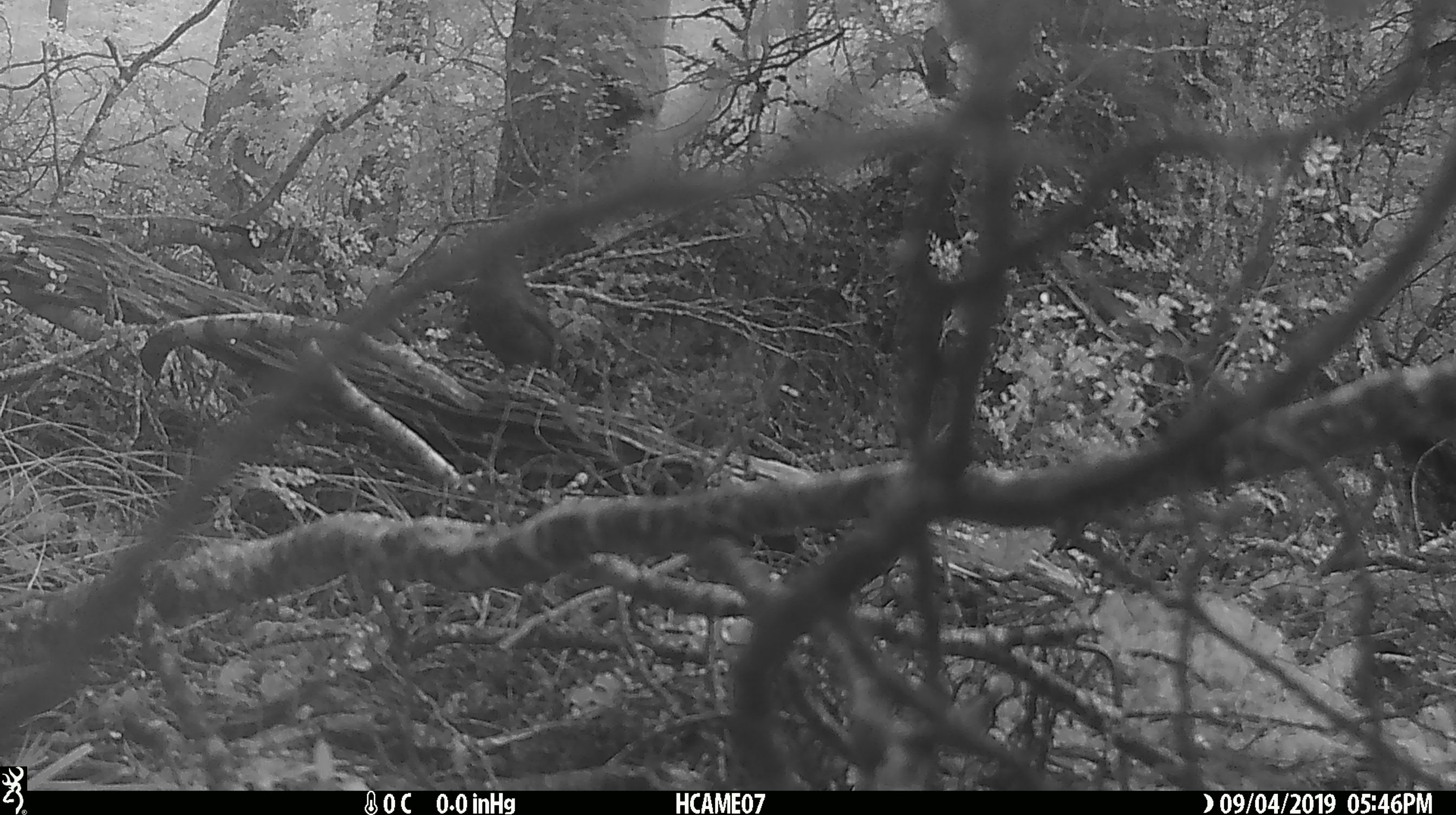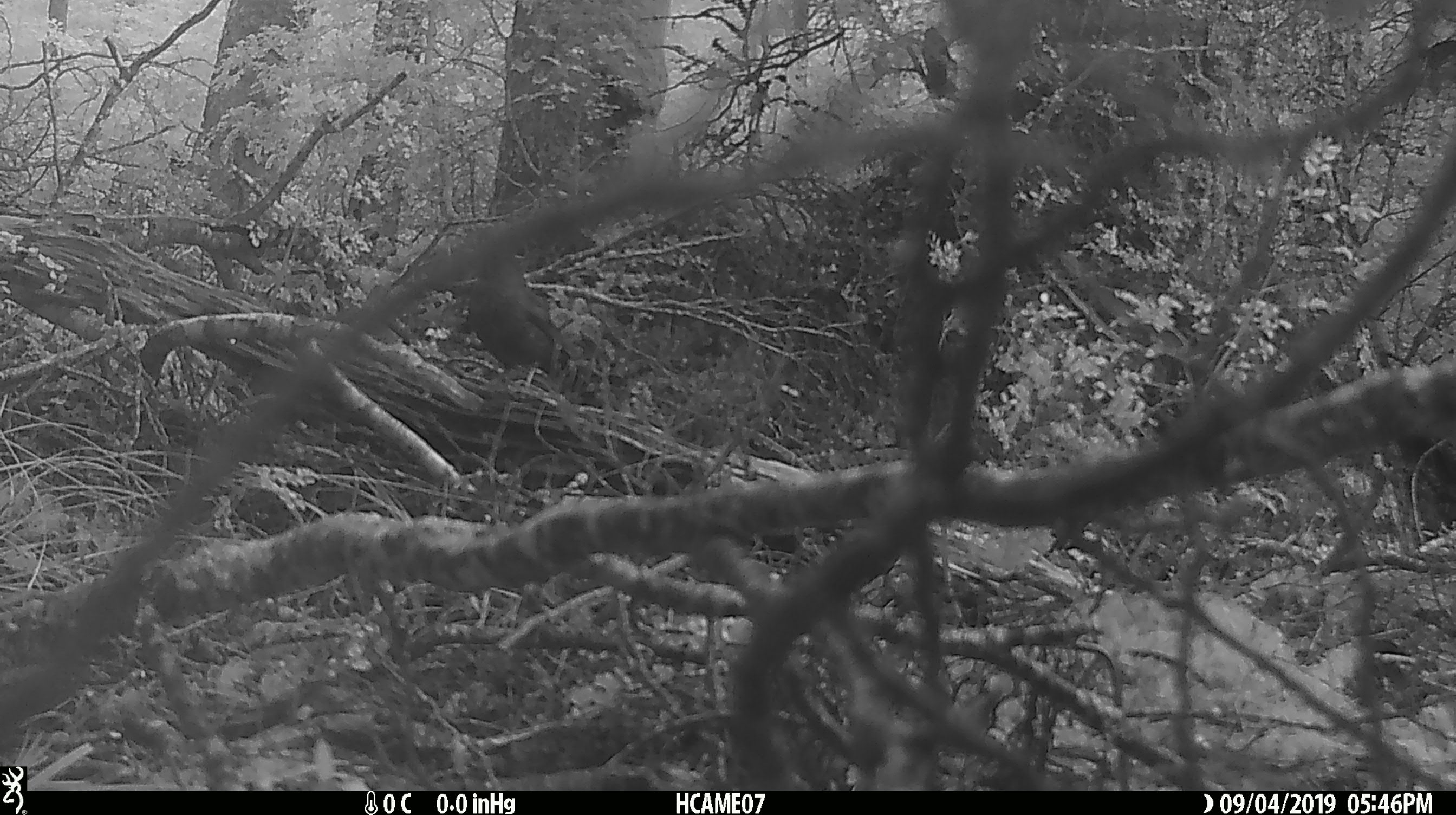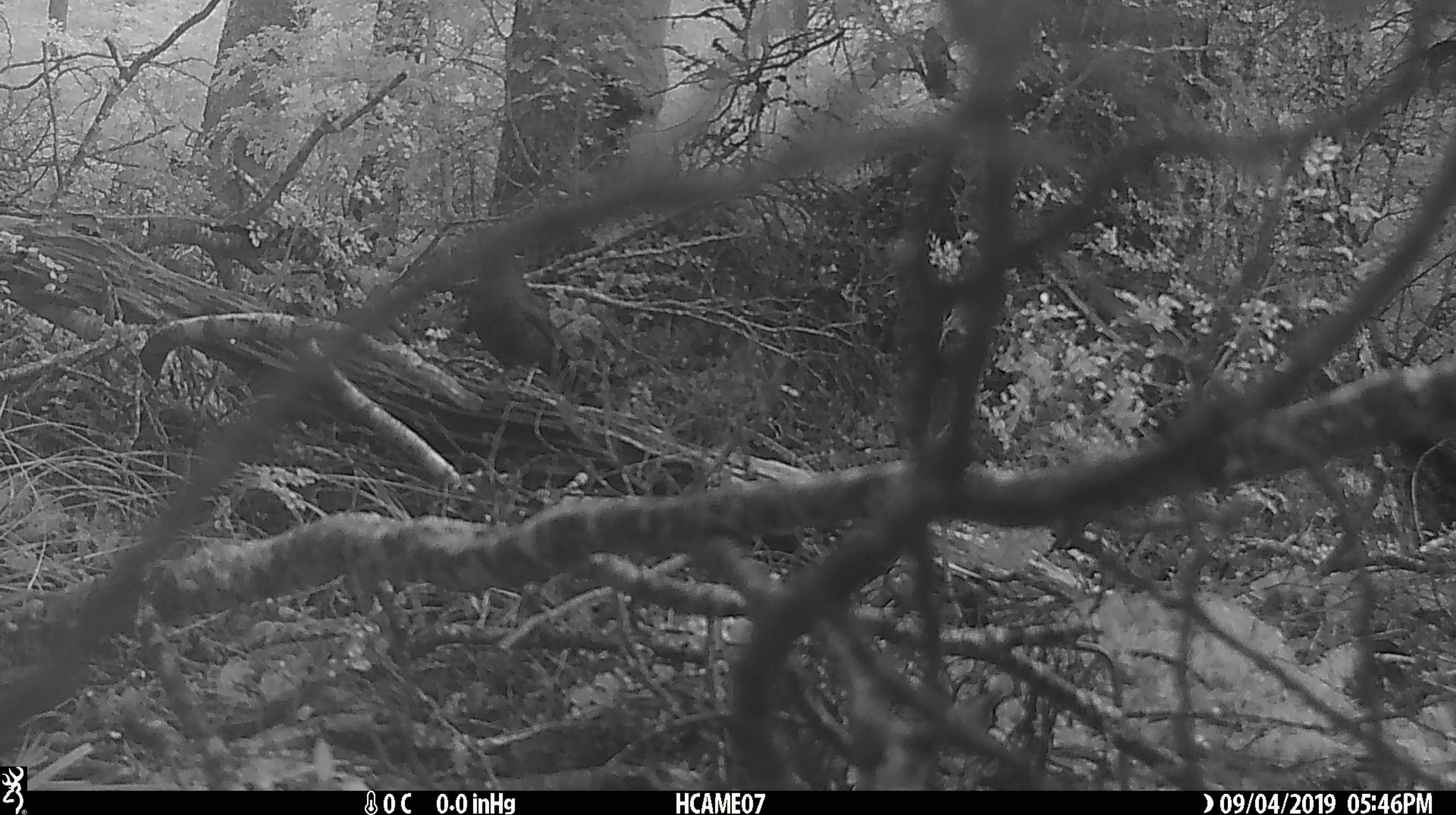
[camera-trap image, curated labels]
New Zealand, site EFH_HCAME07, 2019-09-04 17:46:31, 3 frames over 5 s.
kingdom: Animalia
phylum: Chordata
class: Aves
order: Passeriformes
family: Turdidae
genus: Turdus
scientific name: Turdus merula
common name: eurasian blackbird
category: blackbird